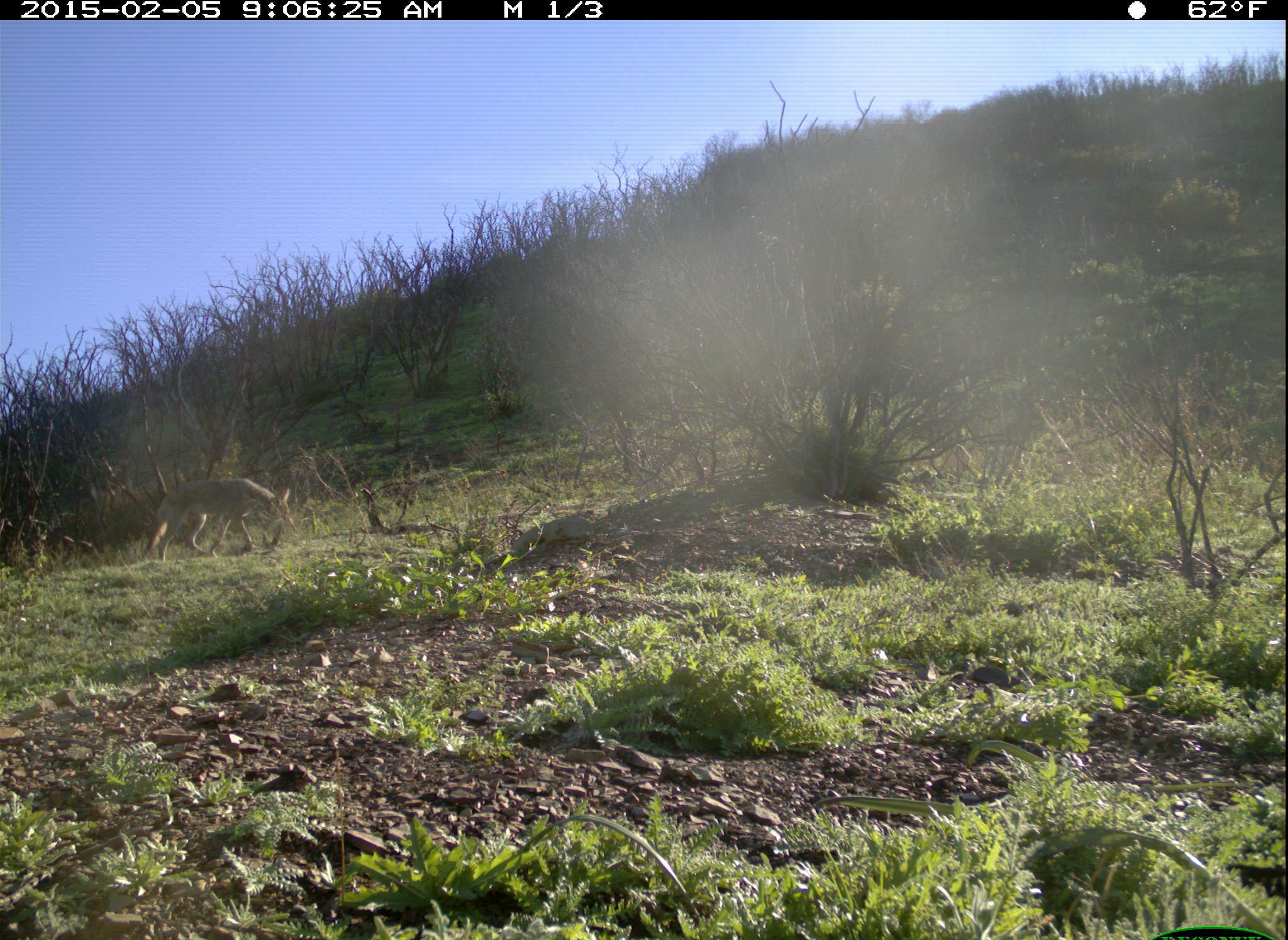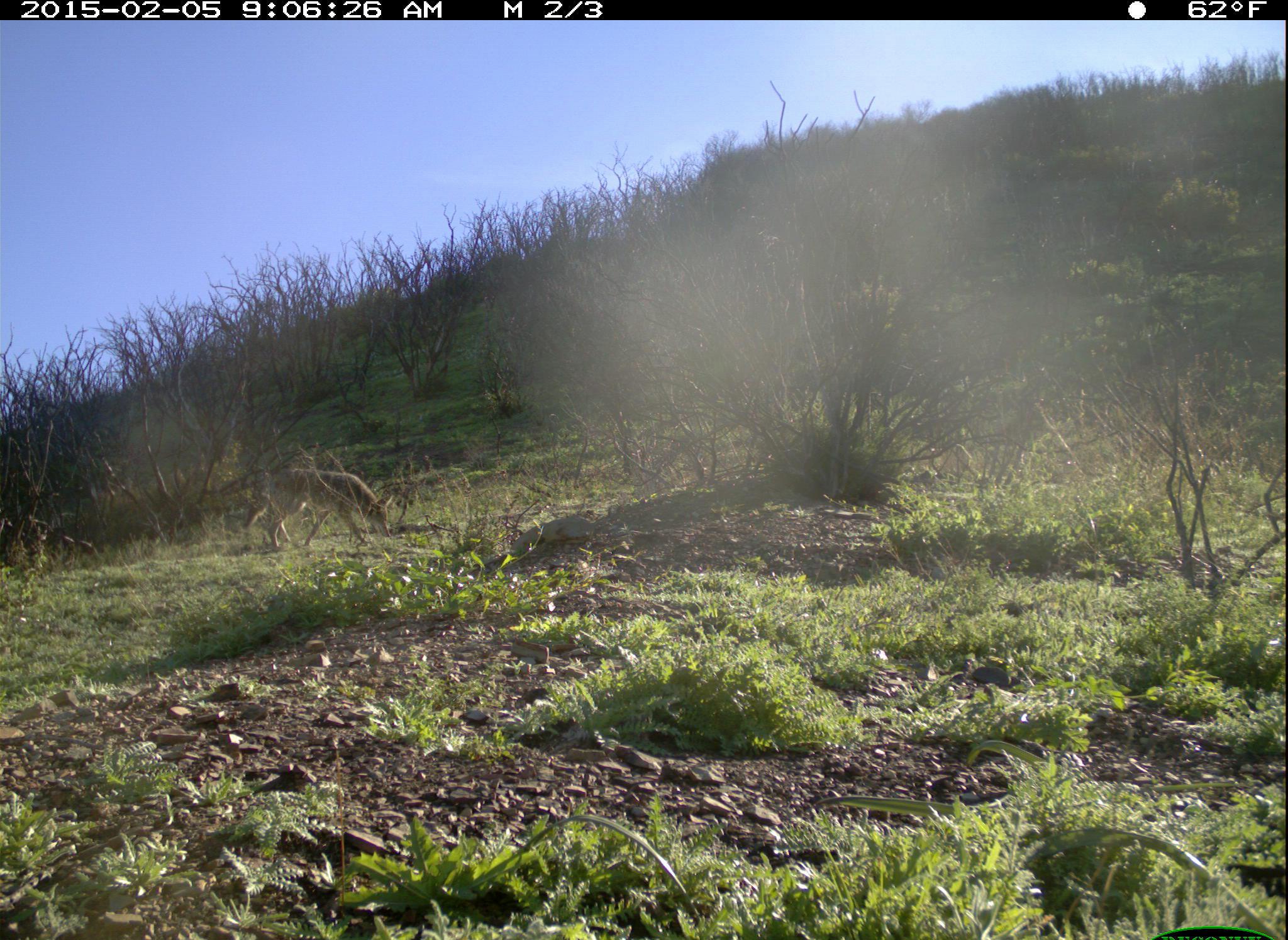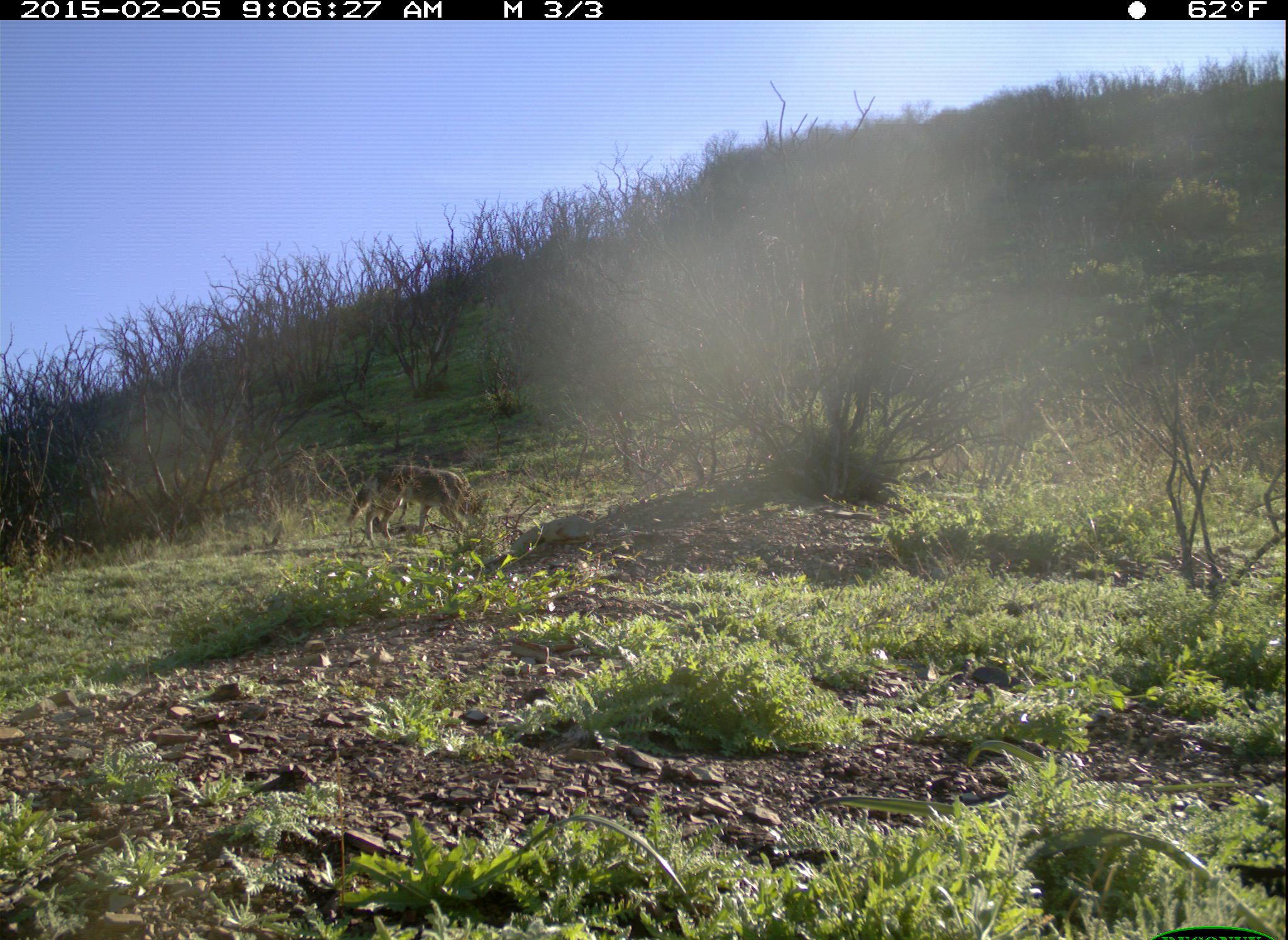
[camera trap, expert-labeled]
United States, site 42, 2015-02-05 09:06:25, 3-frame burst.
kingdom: Animalia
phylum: Chordata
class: Mammalia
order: Carnivora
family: Canidae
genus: Canis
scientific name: Canis latrans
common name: coyote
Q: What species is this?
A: Coyote (Canis latrans).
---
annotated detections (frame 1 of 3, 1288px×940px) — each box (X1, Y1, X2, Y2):
coyote: (139, 476, 294, 563)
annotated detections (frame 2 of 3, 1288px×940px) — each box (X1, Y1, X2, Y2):
coyote: (242, 468, 394, 552)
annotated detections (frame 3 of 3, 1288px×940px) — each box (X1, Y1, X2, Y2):
coyote: (346, 466, 492, 542)